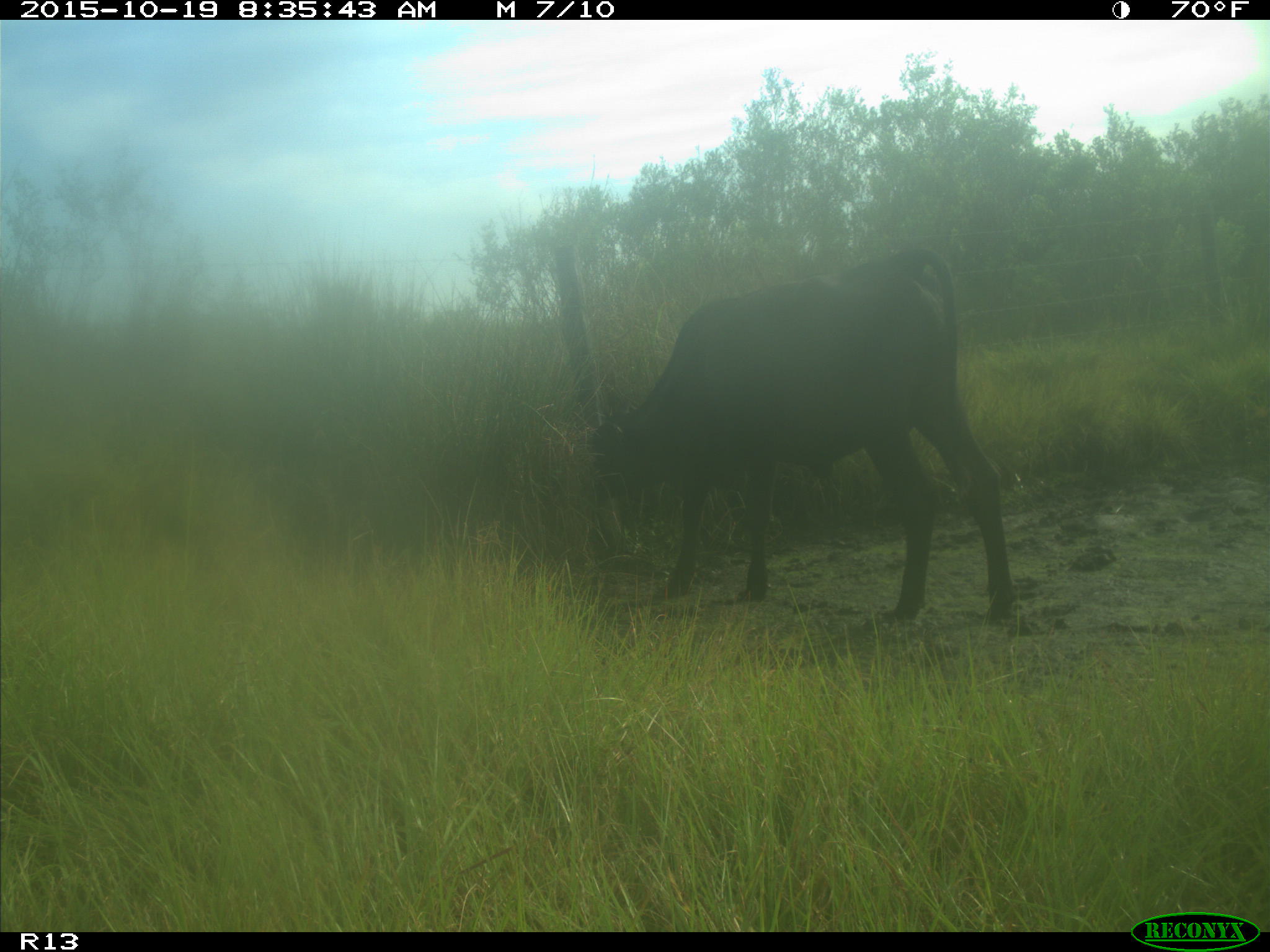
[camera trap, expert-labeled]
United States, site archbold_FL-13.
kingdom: Animalia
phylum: Chordata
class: Mammalia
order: Artiodactyla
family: Bovidae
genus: Bos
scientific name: Bos taurus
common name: domestic cow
Bos taurus (domestic cow).